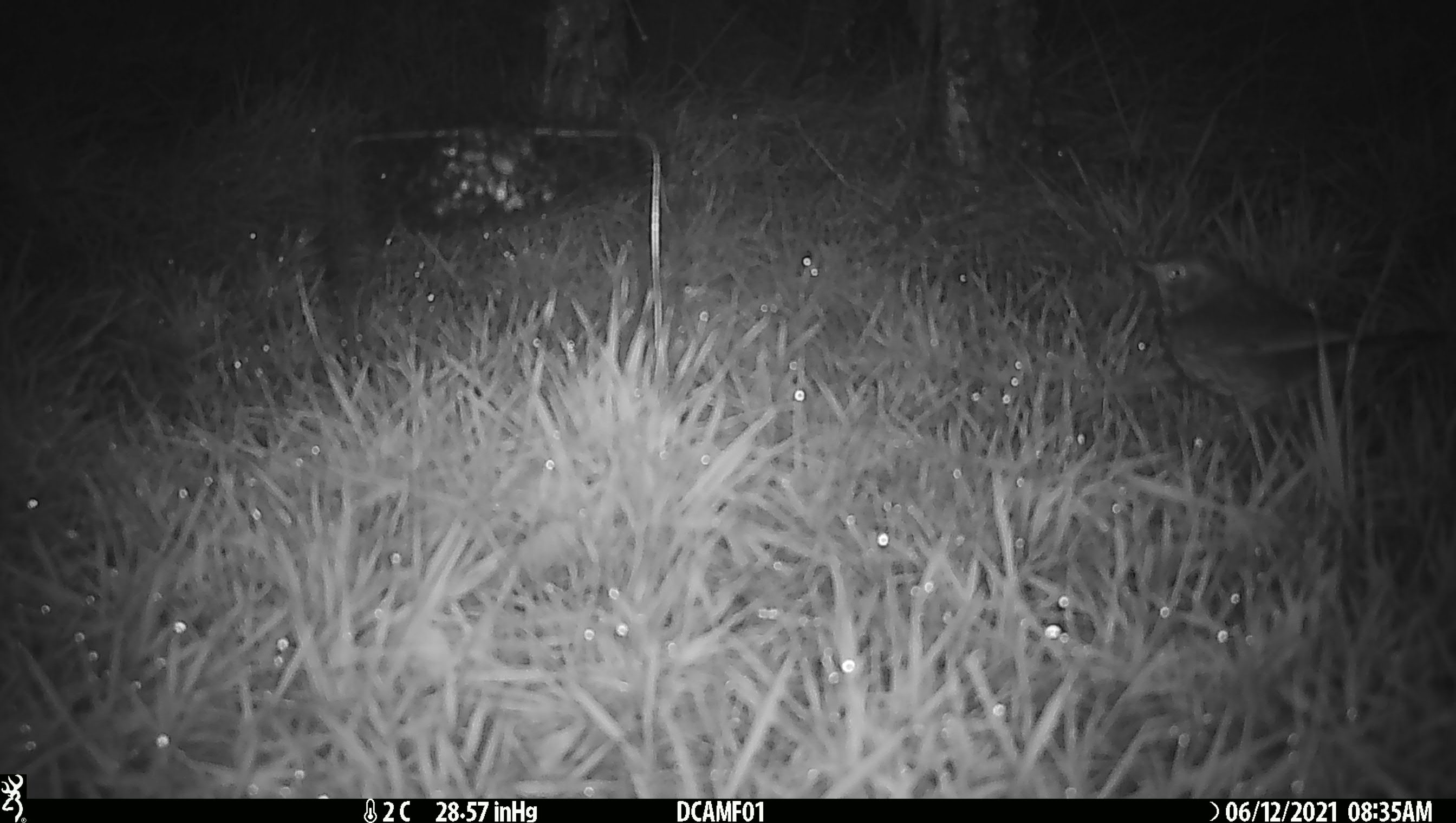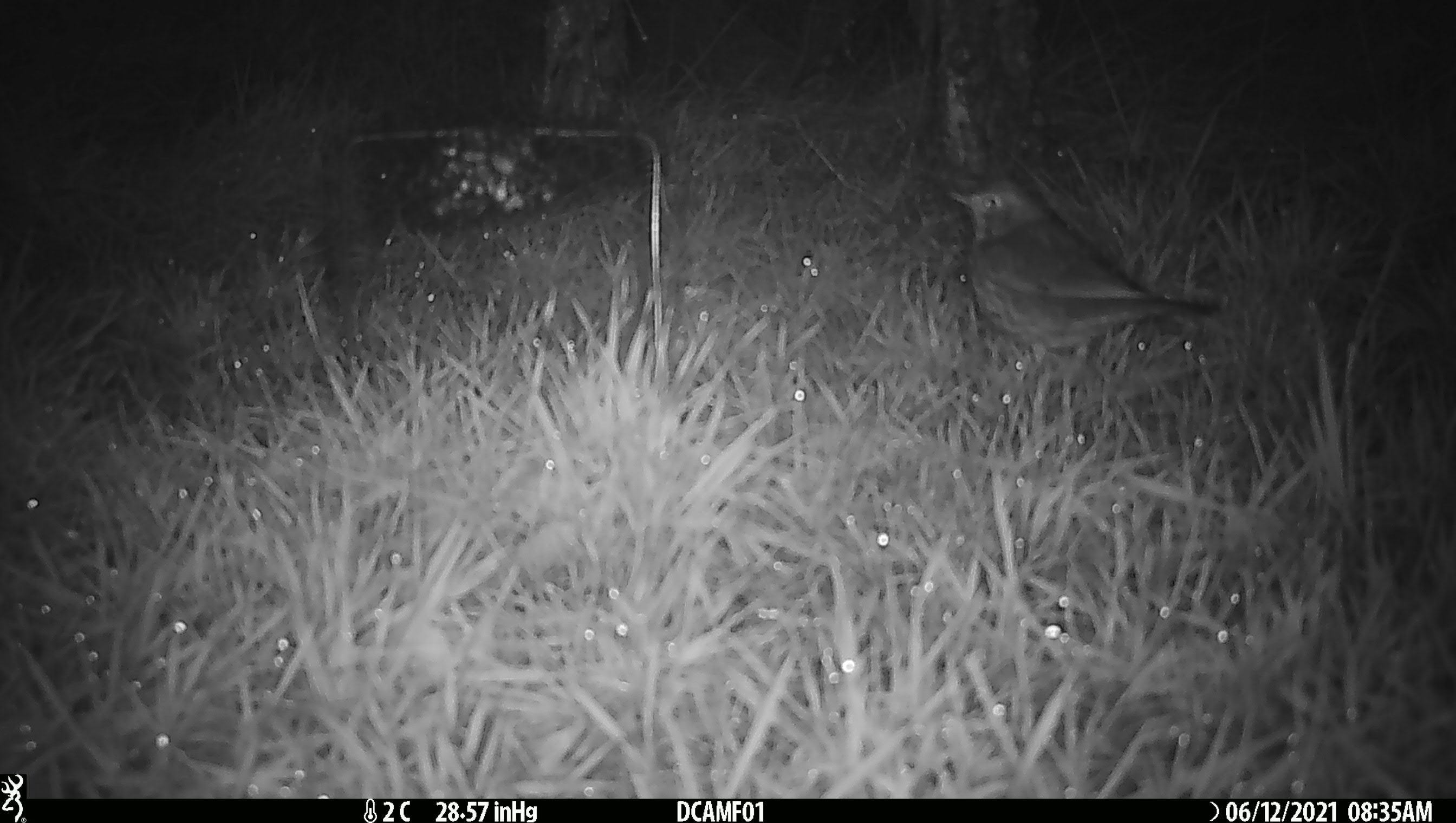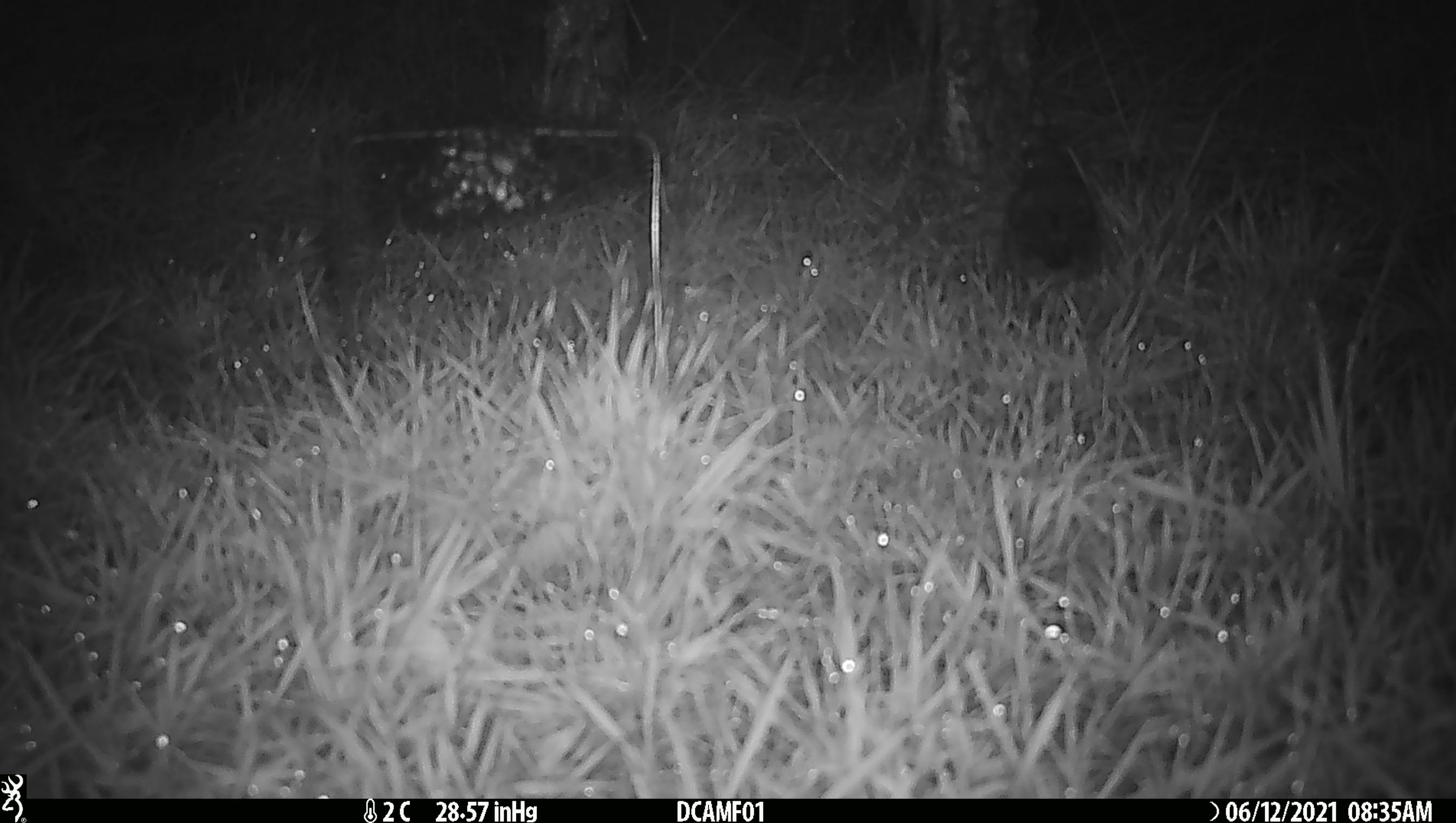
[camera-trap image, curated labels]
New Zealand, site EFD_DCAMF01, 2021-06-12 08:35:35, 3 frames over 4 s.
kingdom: Animalia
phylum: Chordata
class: Aves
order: Passeriformes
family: Turdidae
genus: Turdus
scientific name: Turdus philomelos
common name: song thrush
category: thrush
Thrush (song thrush) (Turdus philomelos).